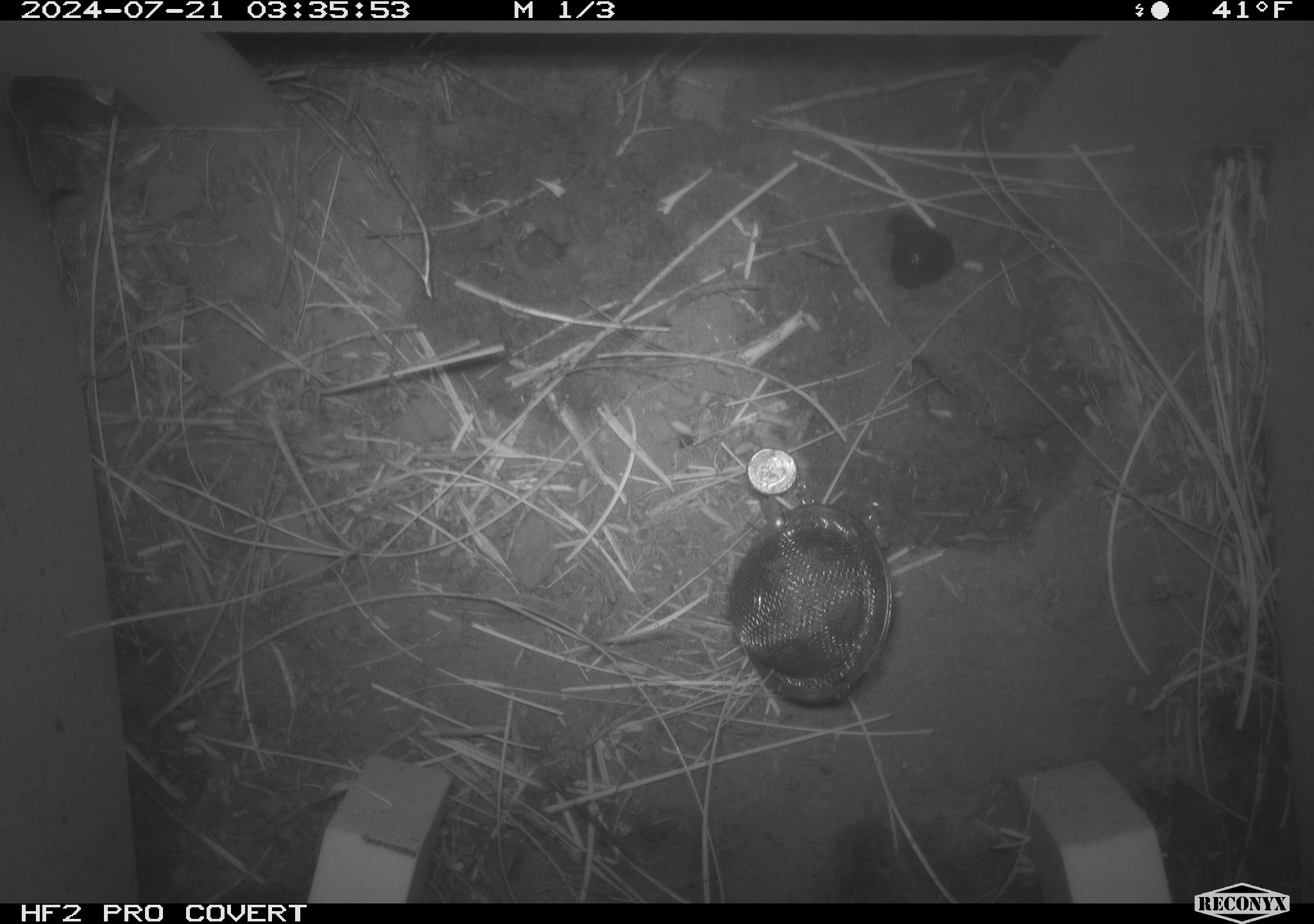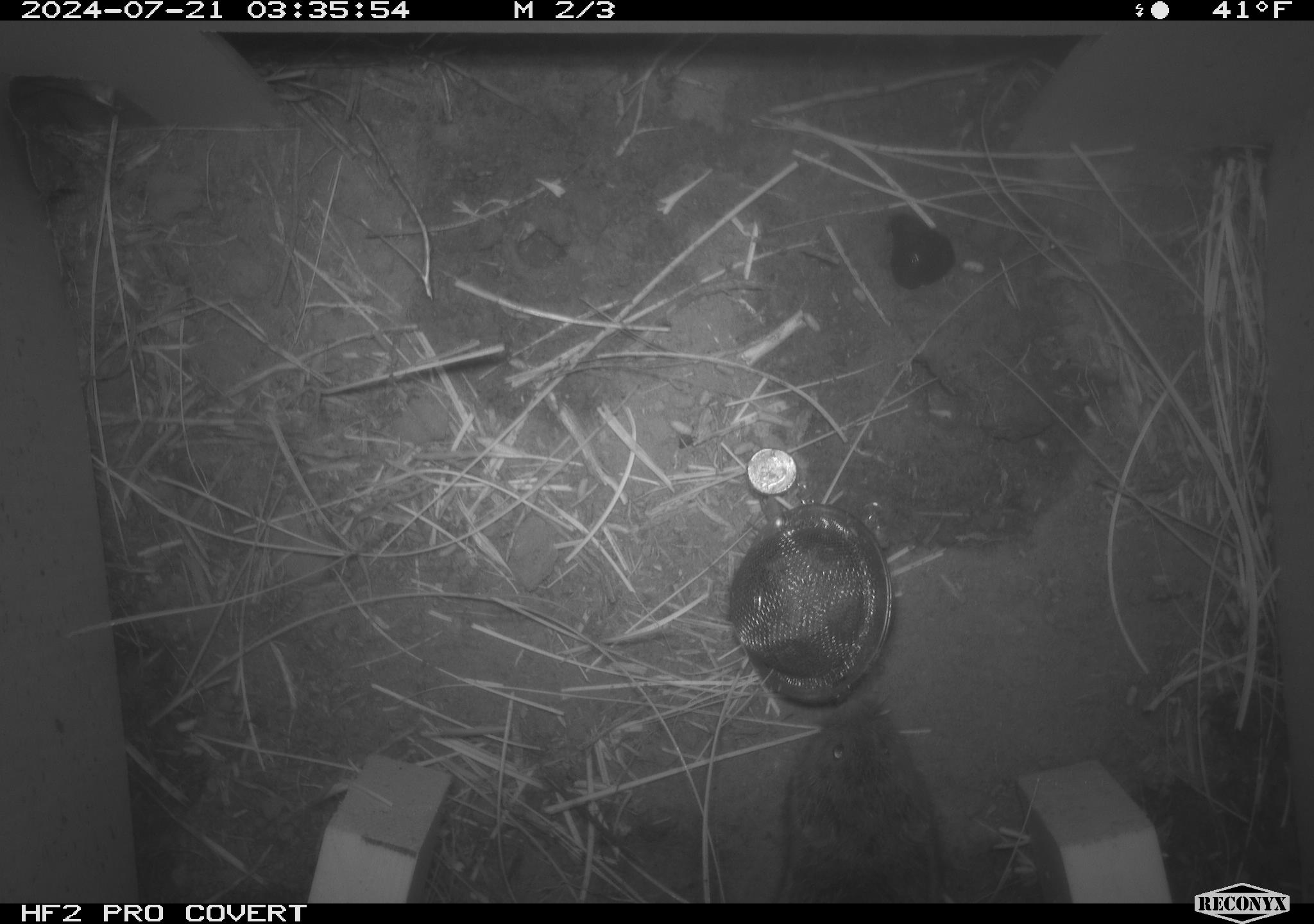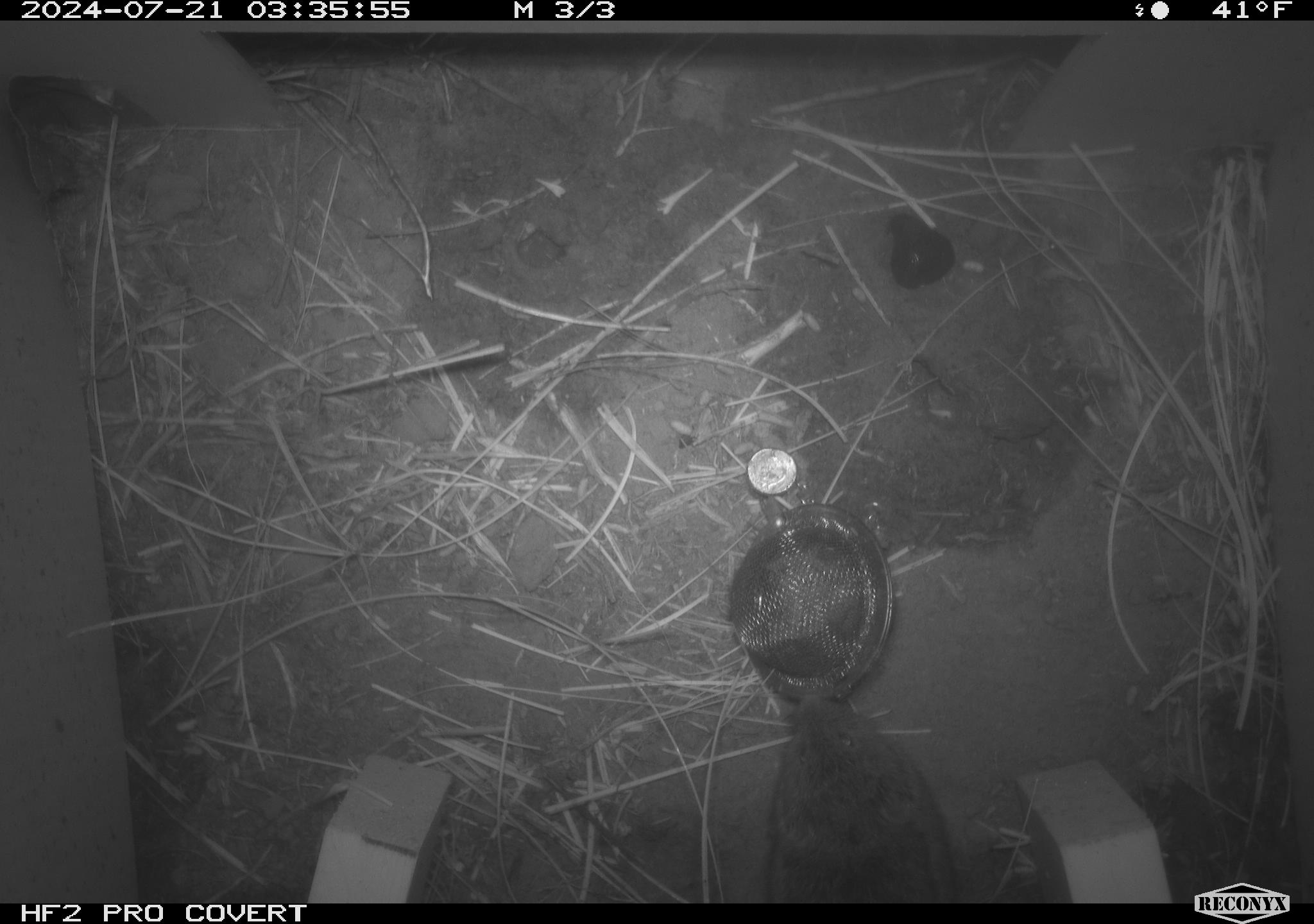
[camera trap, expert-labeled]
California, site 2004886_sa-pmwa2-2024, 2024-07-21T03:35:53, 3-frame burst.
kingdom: Animalia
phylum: Chordata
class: Mammalia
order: Rodentia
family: Cricetidae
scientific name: Arvicolinae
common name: voles, lemmings, and muskrats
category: arvicolinae subfamily